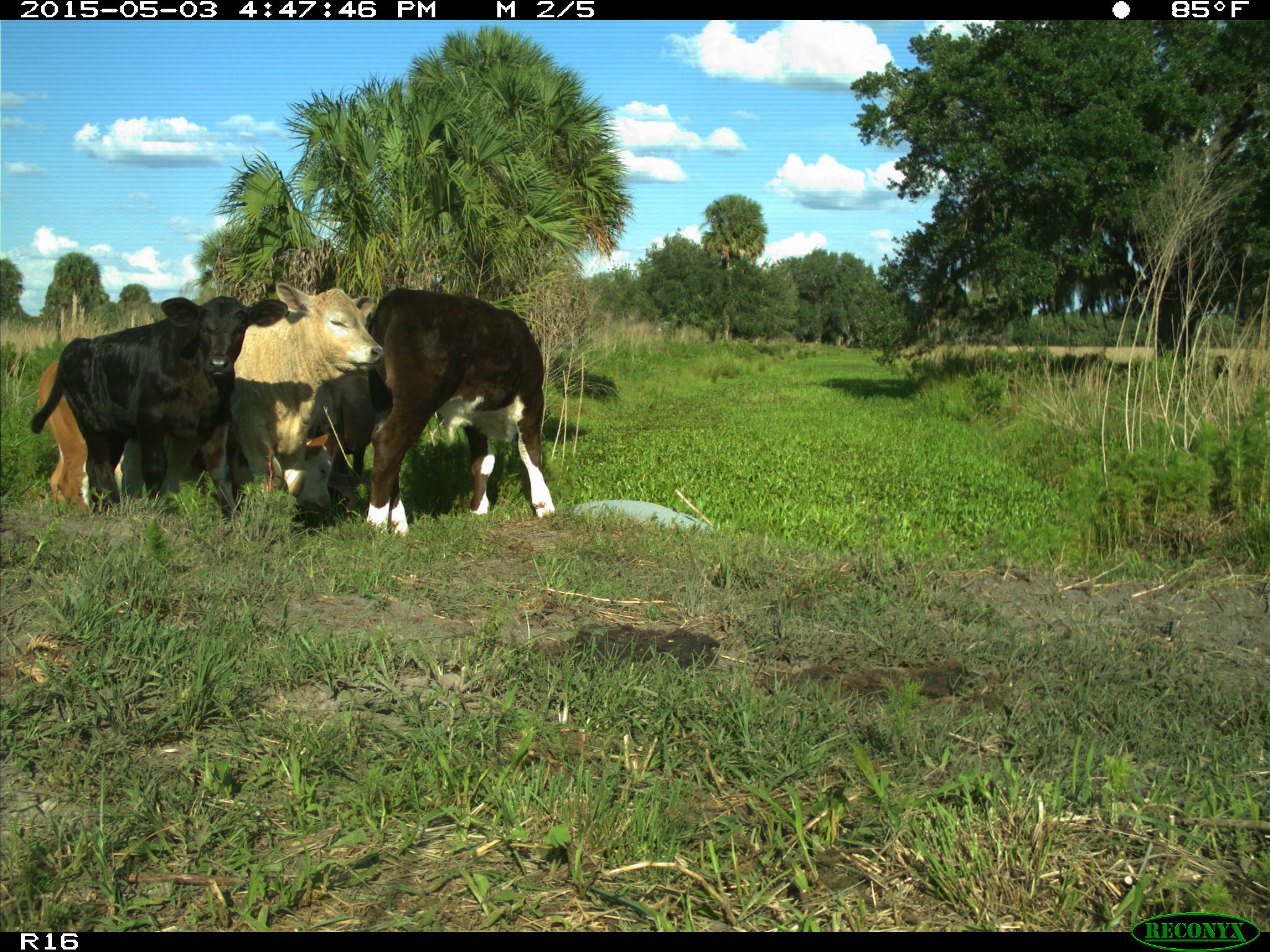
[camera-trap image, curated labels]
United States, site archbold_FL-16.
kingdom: Animalia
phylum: Chordata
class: Mammalia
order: Artiodactyla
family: Bovidae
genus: Bos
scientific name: Bos taurus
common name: domestic cow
Bos taurus (domestic cow).